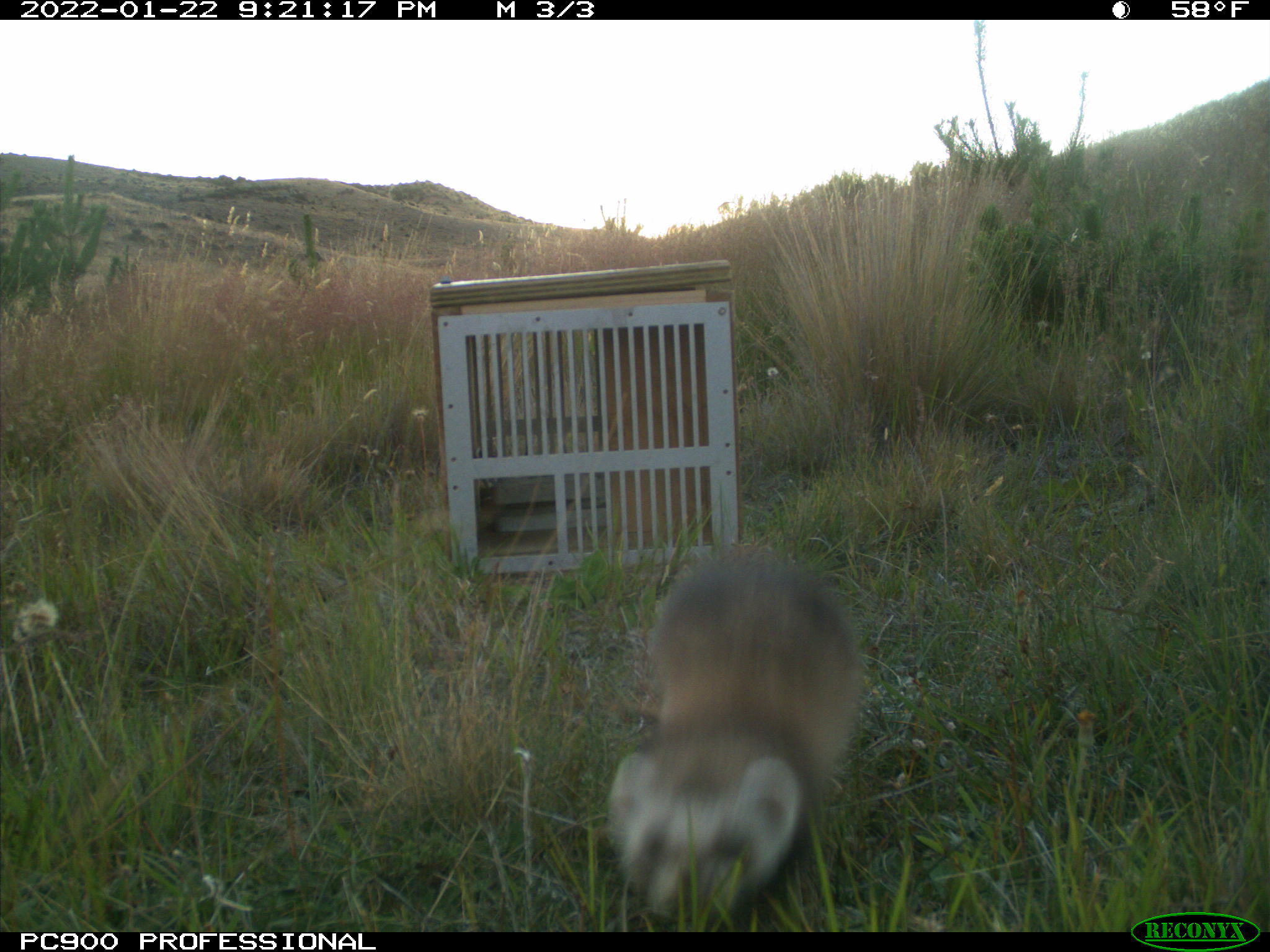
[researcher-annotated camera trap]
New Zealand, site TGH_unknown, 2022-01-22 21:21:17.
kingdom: Animalia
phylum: Chordata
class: Mammalia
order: Carnivora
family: Mustelidae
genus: Mustela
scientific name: Mustela furo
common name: ferret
Ferret (Mustela furo).